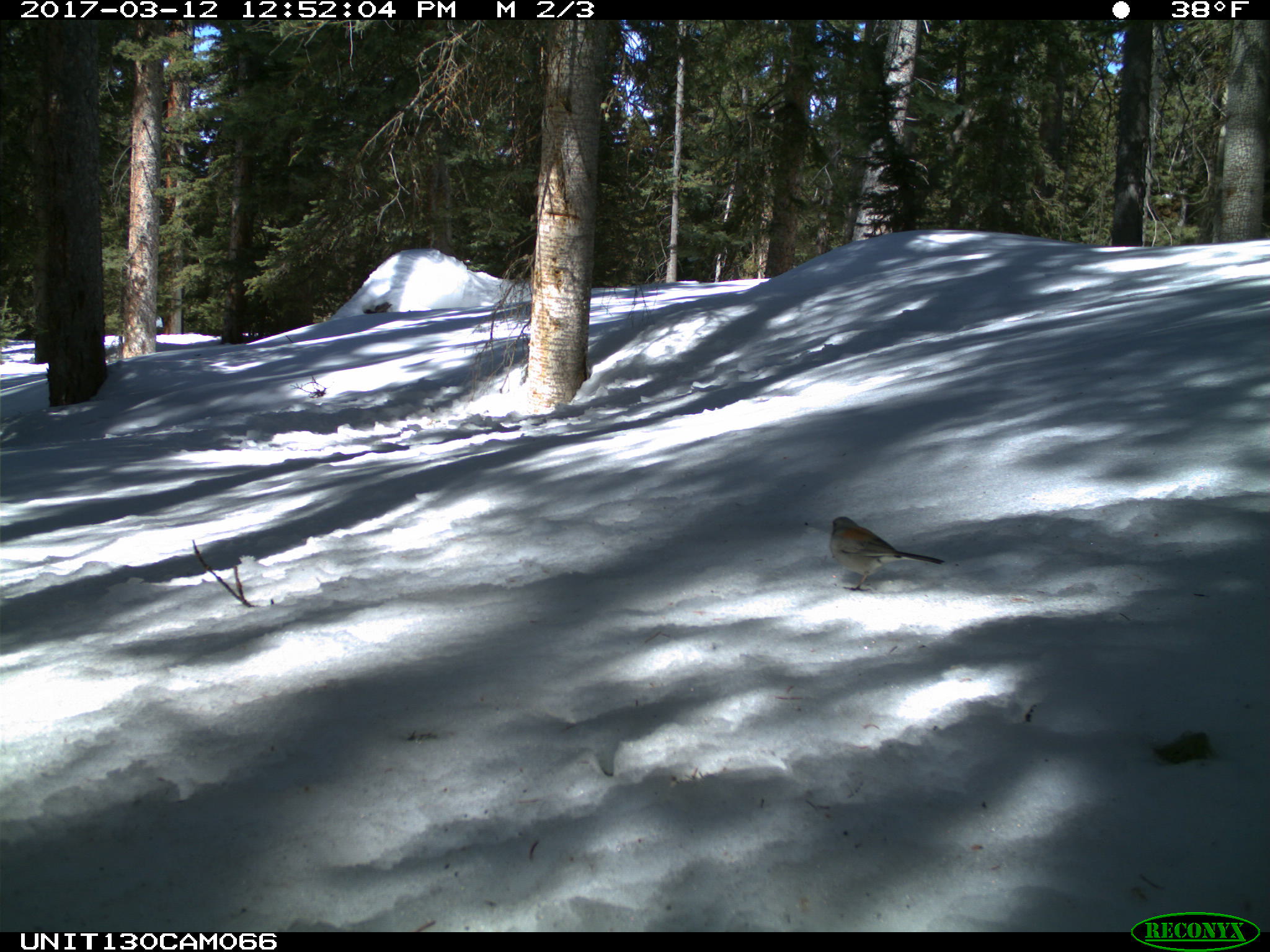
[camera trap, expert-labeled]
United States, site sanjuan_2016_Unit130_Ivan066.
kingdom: Animalia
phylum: Chordata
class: Aves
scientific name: Aves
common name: birds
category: unidentified bird